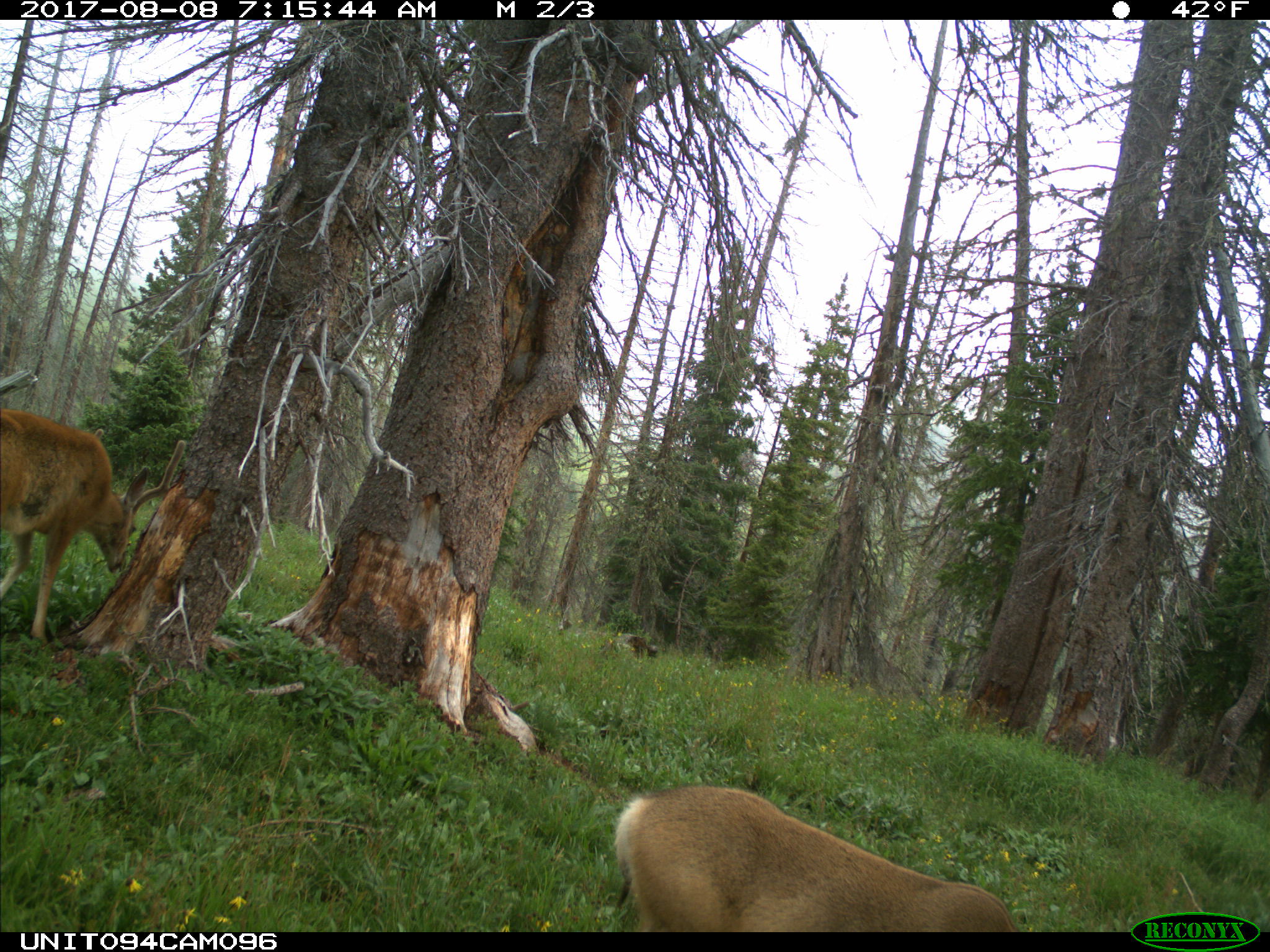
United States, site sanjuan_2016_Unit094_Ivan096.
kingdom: Animalia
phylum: Chordata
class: Mammalia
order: Artiodactyla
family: Cervidae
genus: Odocoileus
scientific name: Odocoileus hemionus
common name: mule deer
Odocoileus hemionus (mule deer).